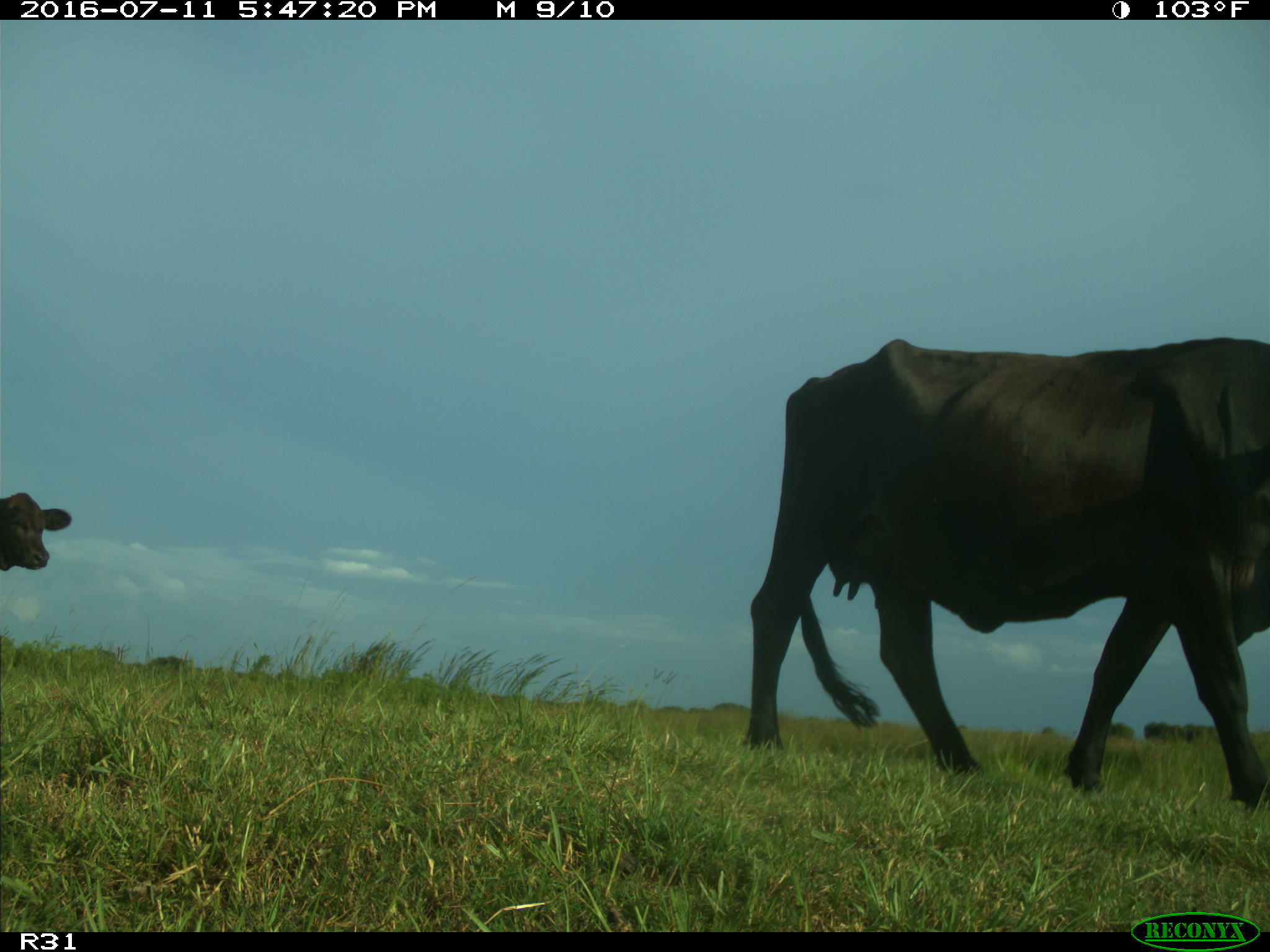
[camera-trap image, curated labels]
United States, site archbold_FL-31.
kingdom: Animalia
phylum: Chordata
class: Mammalia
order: Artiodactyla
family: Bovidae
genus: Bos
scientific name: Bos taurus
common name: domestic cow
Bos taurus (domestic cow).